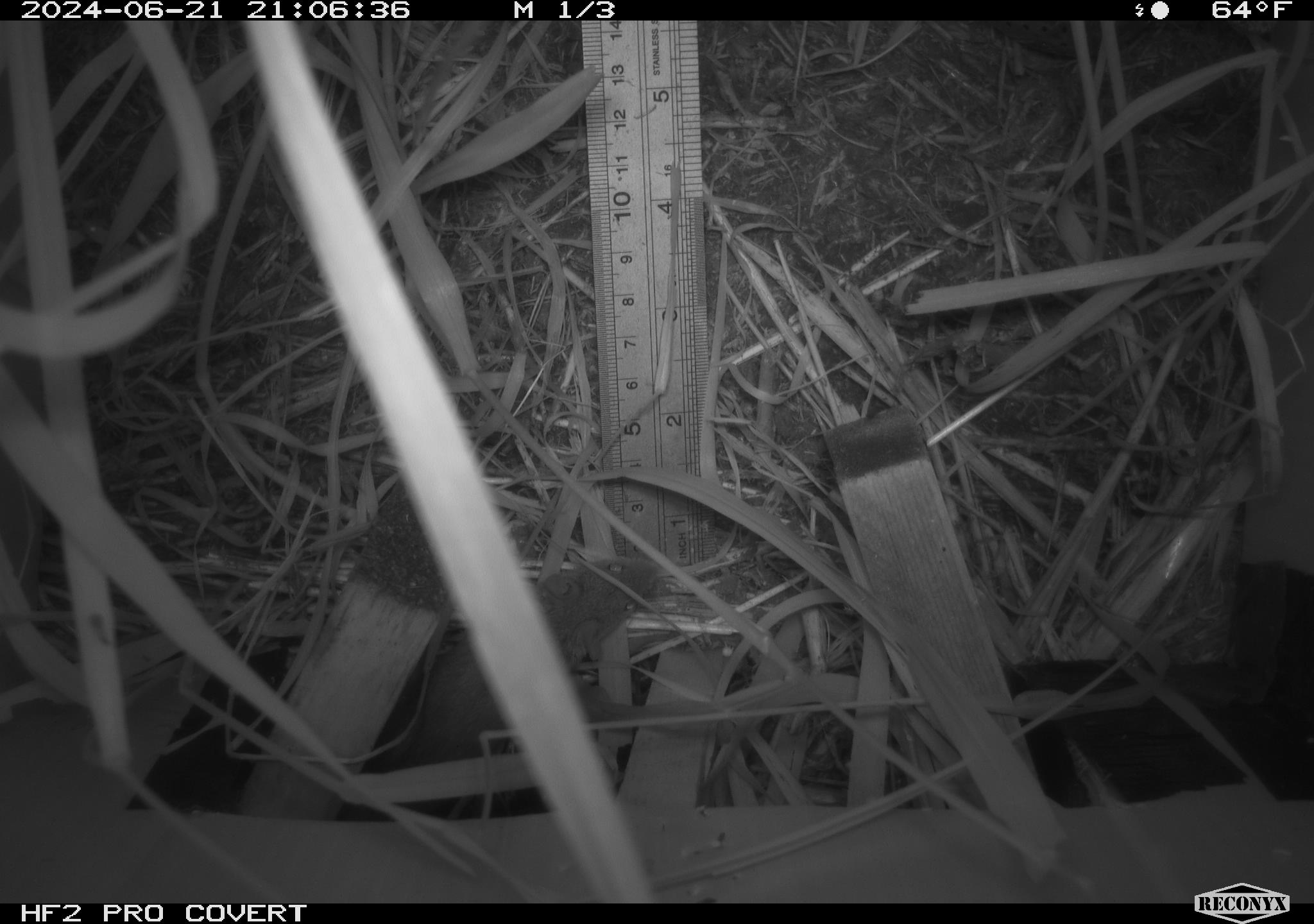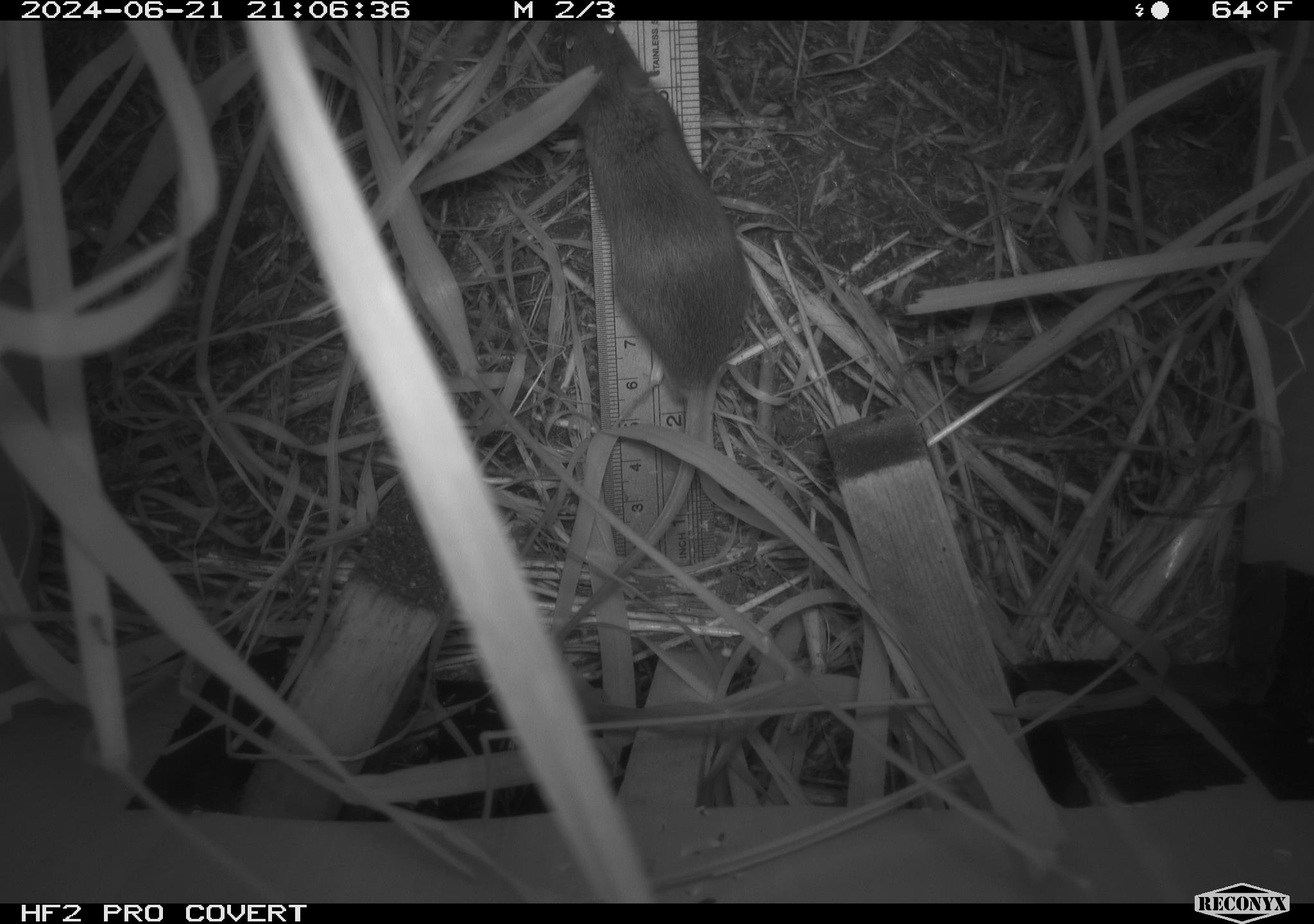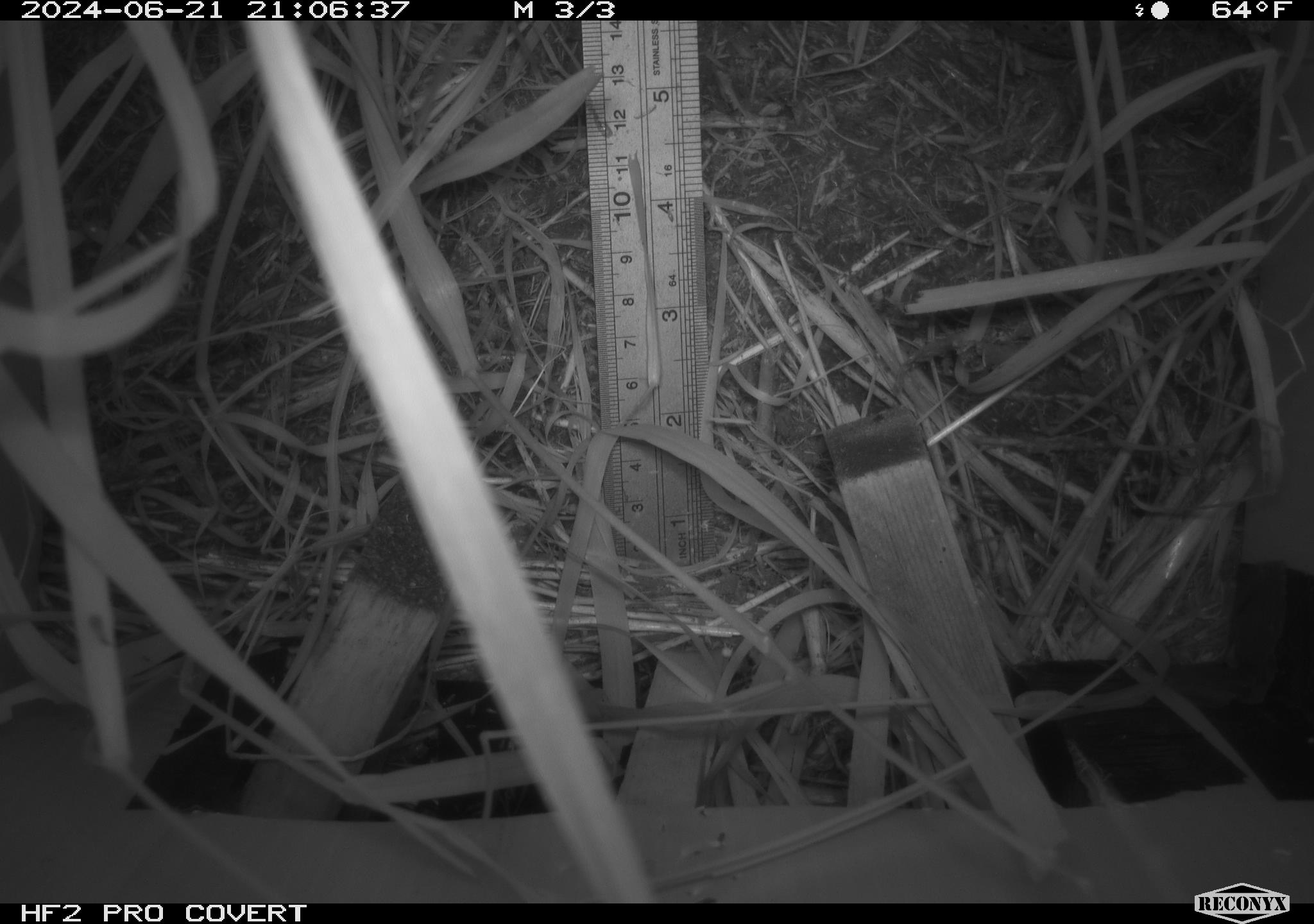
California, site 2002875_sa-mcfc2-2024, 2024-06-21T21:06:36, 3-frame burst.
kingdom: Animalia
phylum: Chordata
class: Mammalia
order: Rodentia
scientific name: Rodentia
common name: rodent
Rodent (Rodentia).